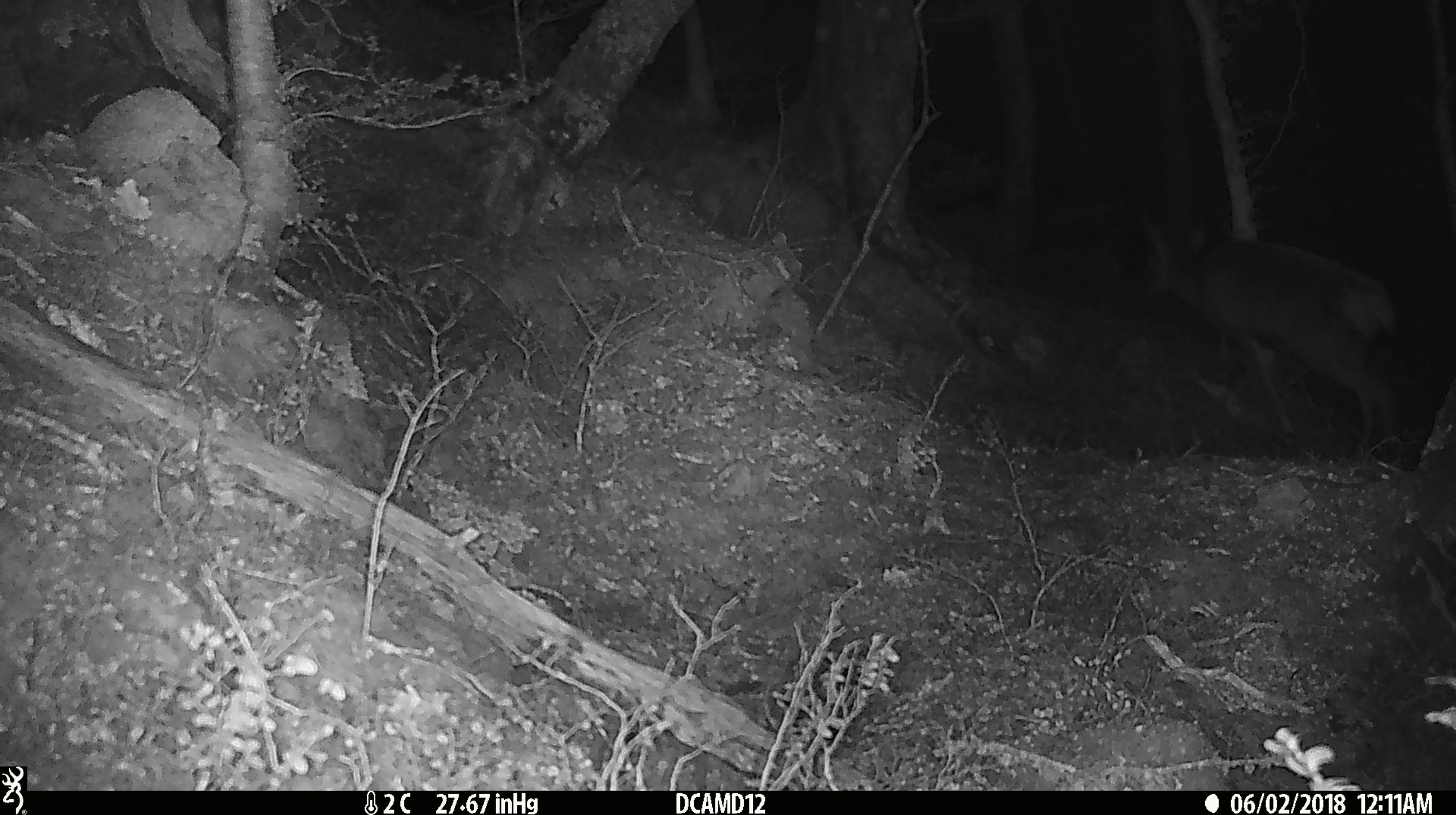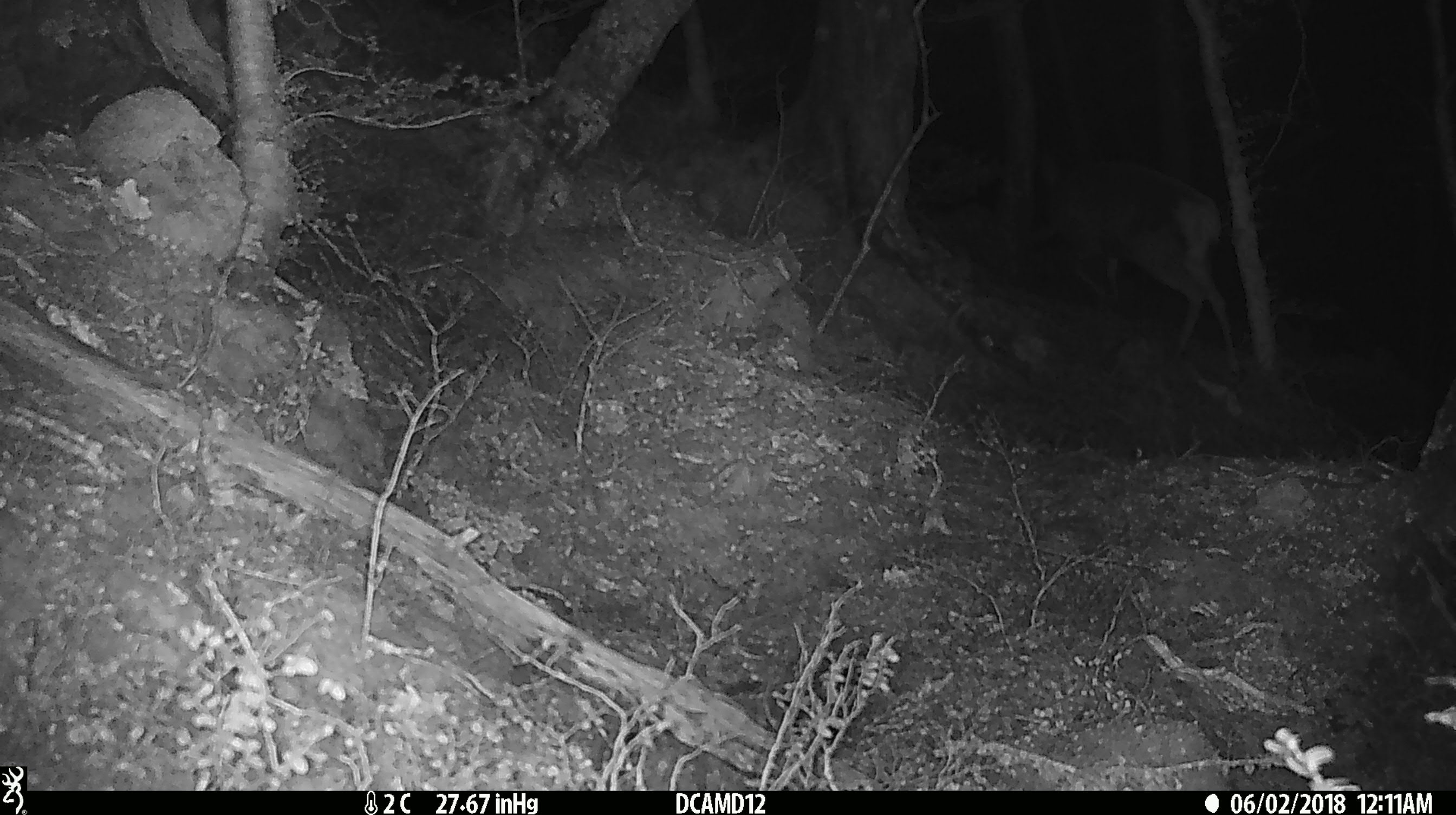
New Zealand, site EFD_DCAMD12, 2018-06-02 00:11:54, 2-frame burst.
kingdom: Animalia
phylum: Chordata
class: Mammalia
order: Artiodactyla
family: Cervidae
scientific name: Cervidae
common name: deer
Deer (Cervidae).